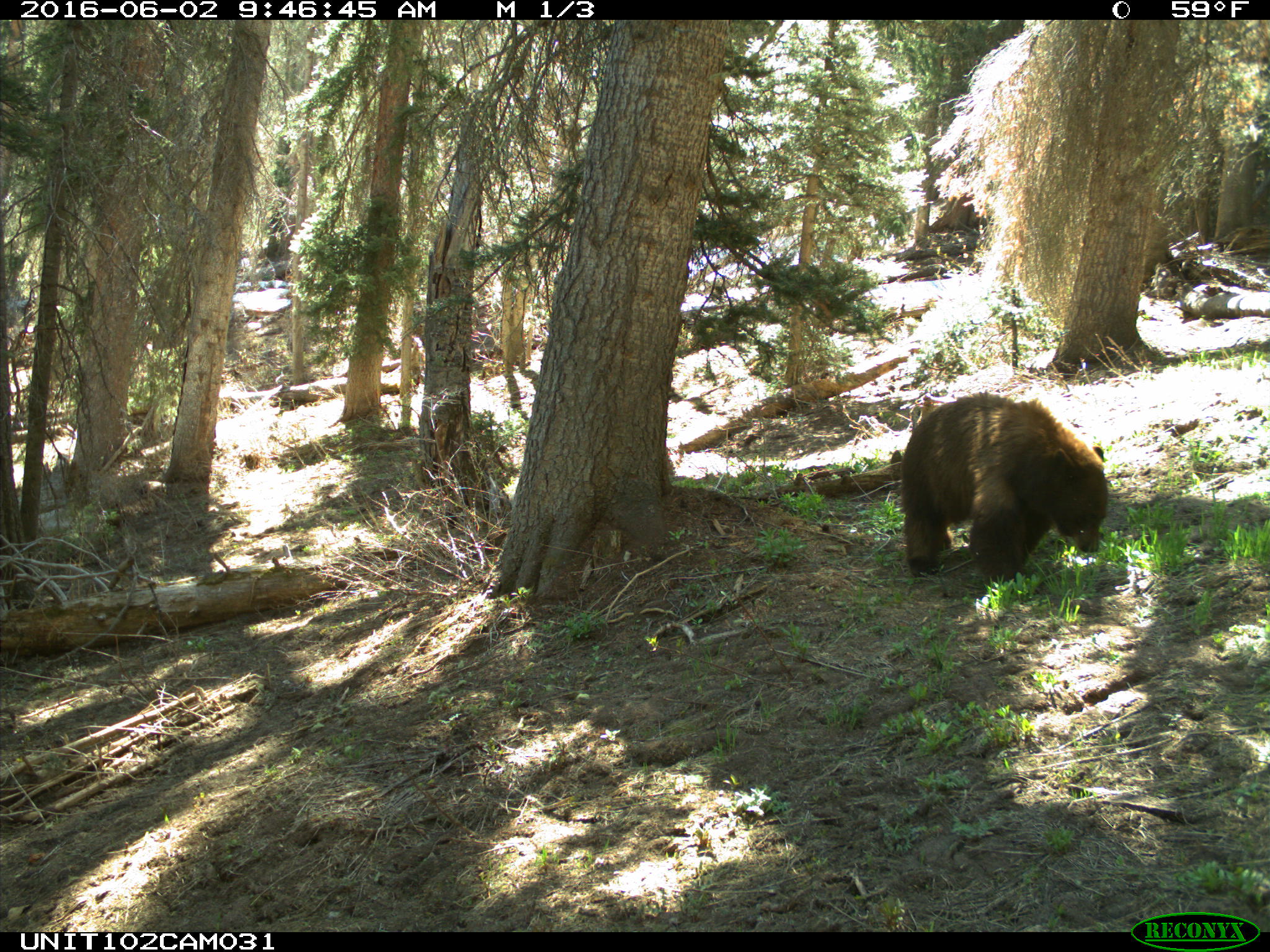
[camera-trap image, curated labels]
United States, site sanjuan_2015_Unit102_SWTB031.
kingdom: Animalia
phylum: Chordata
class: Mammalia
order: Carnivora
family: Ursidae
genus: Ursus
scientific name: Ursus americanus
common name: american black bear